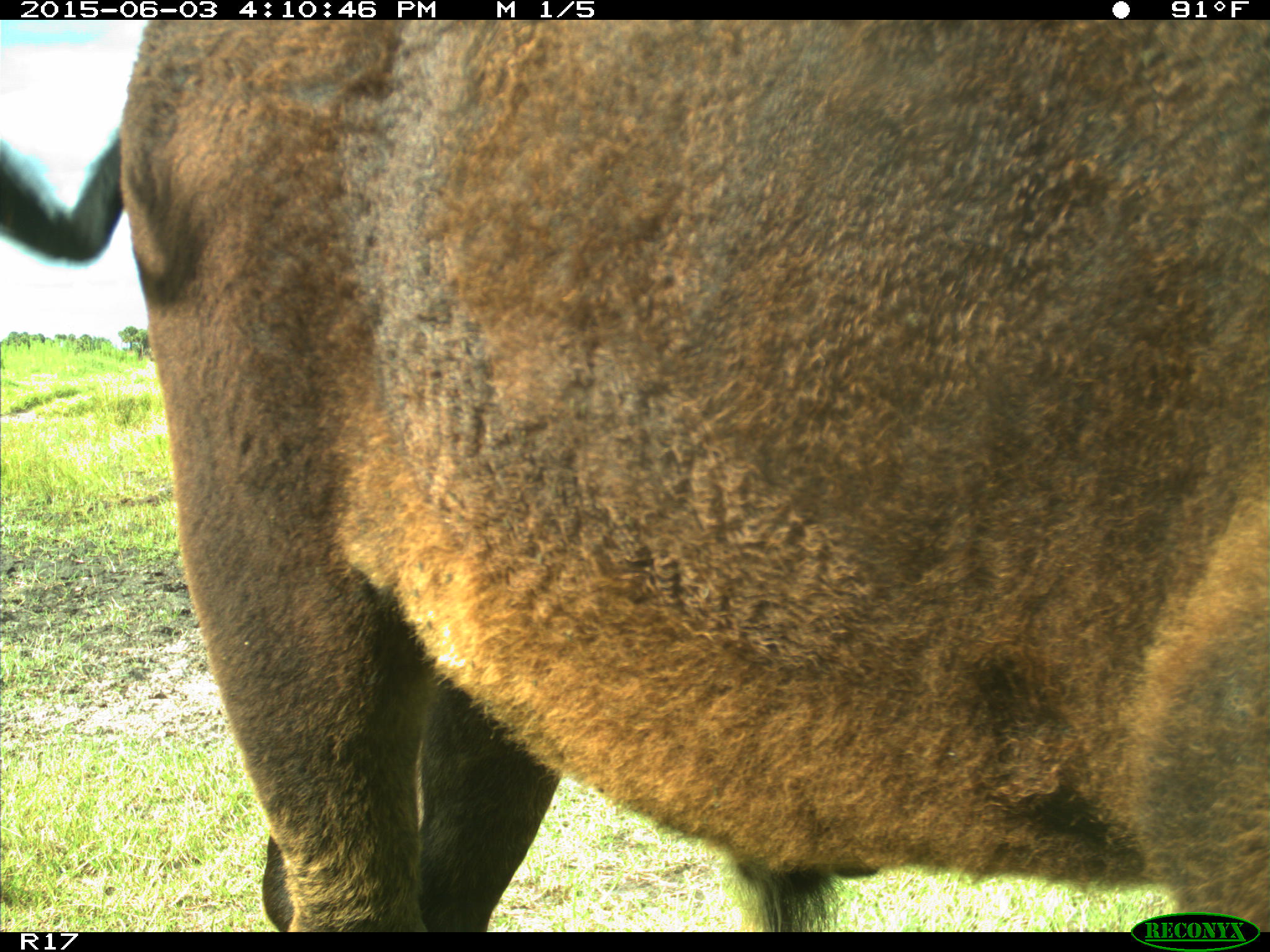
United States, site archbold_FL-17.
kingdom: Animalia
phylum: Chordata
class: Mammalia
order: Artiodactyla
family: Bovidae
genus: Bos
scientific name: Bos taurus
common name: domestic cow